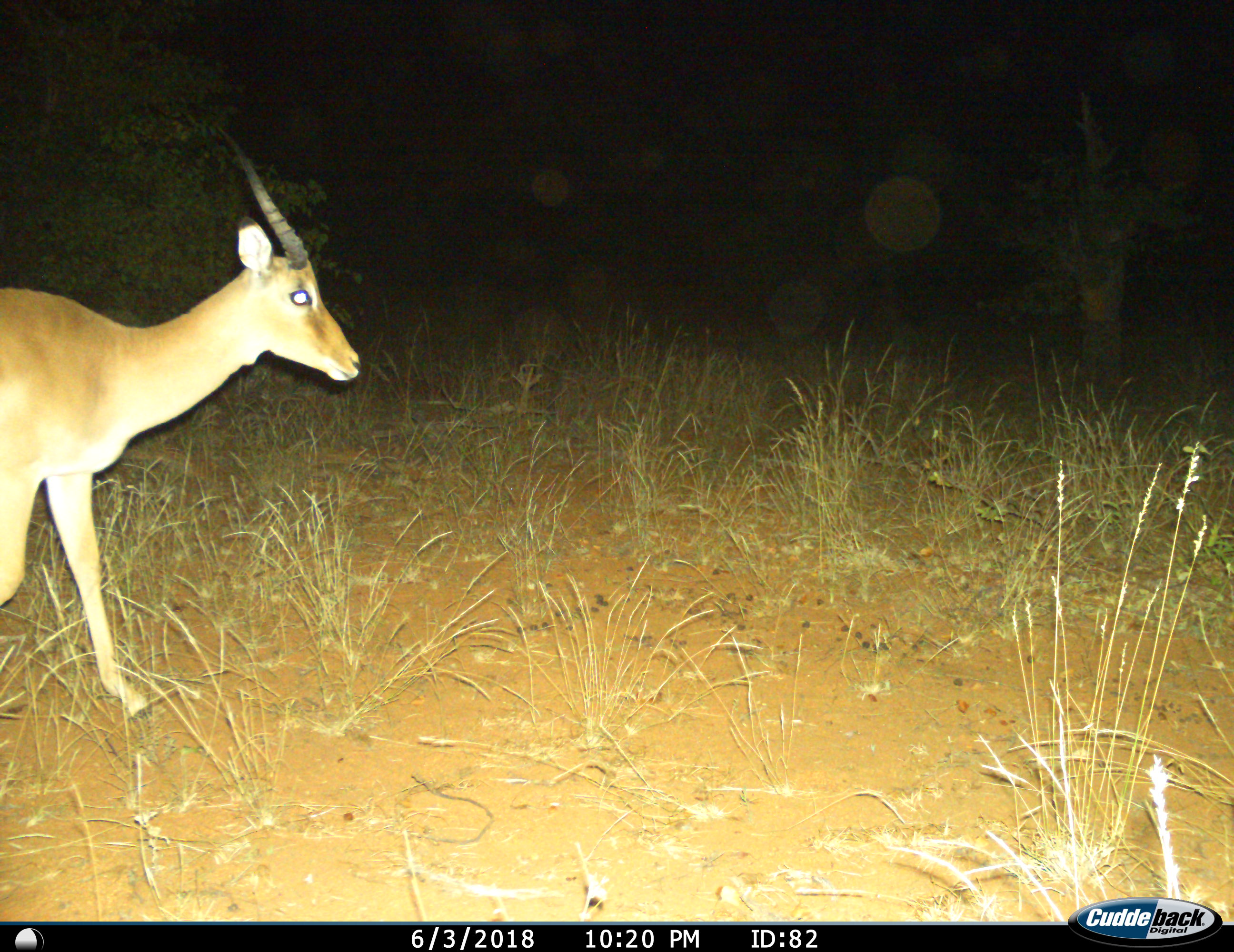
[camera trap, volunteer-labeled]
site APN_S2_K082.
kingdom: Animalia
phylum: Chordata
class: Mammalia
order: Artiodactyla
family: Bovidae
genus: Aepyceros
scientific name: Aepyceros melampus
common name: impala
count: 1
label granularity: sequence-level